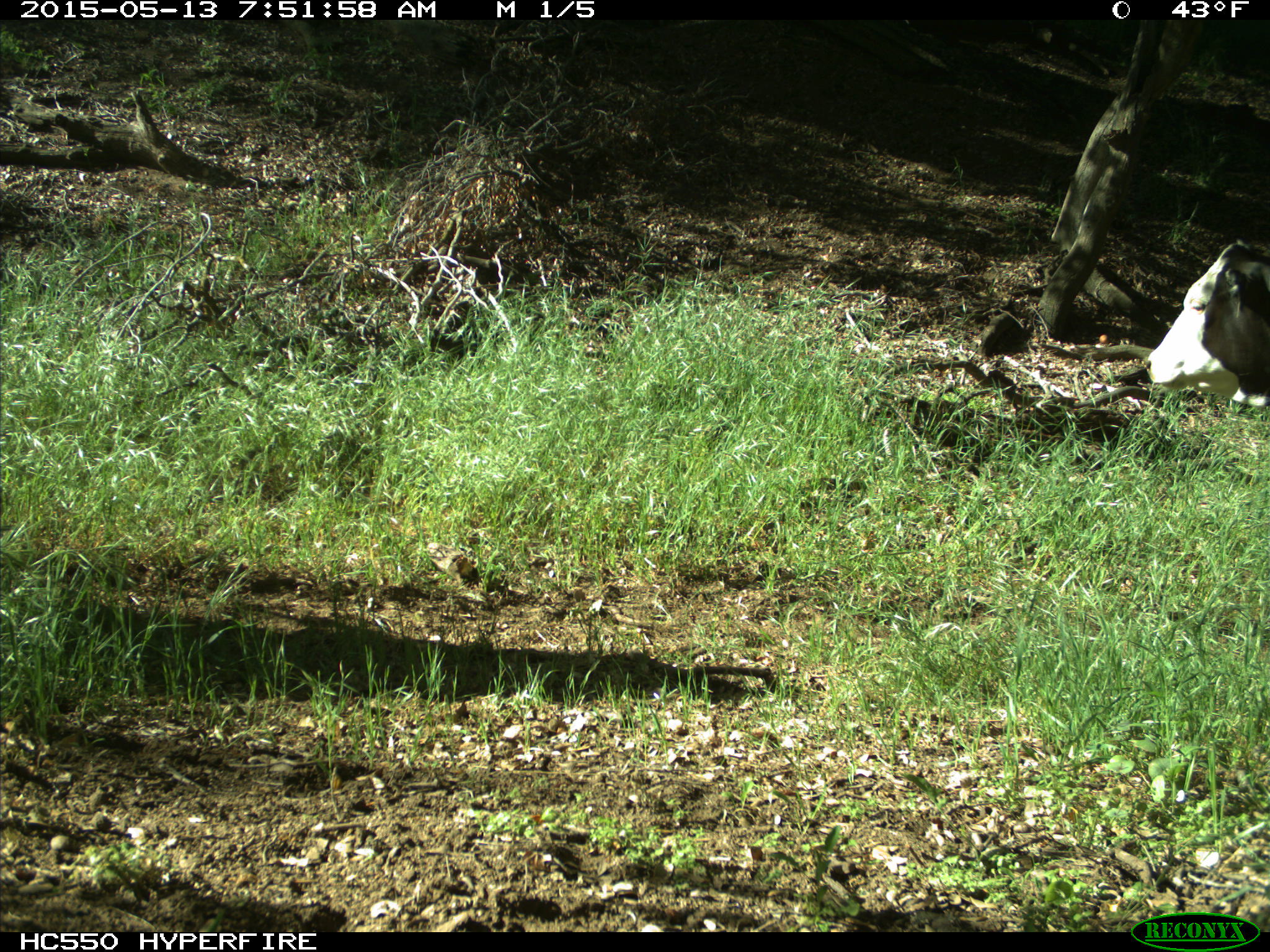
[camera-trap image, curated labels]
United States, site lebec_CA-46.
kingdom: Animalia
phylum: Chordata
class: Mammalia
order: Artiodactyla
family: Bovidae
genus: Bos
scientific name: Bos taurus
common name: domestic cow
Bos taurus (domestic cow).